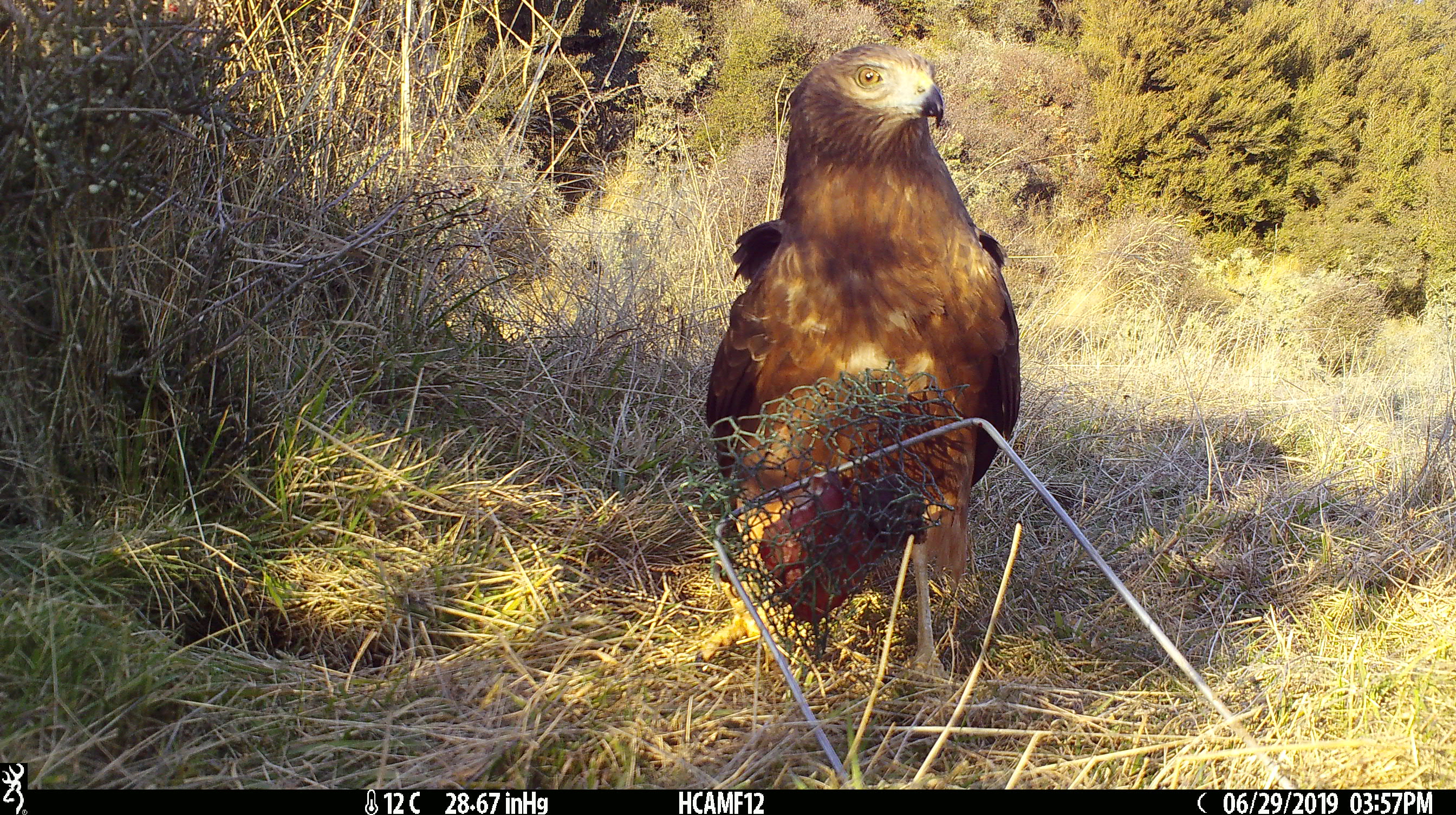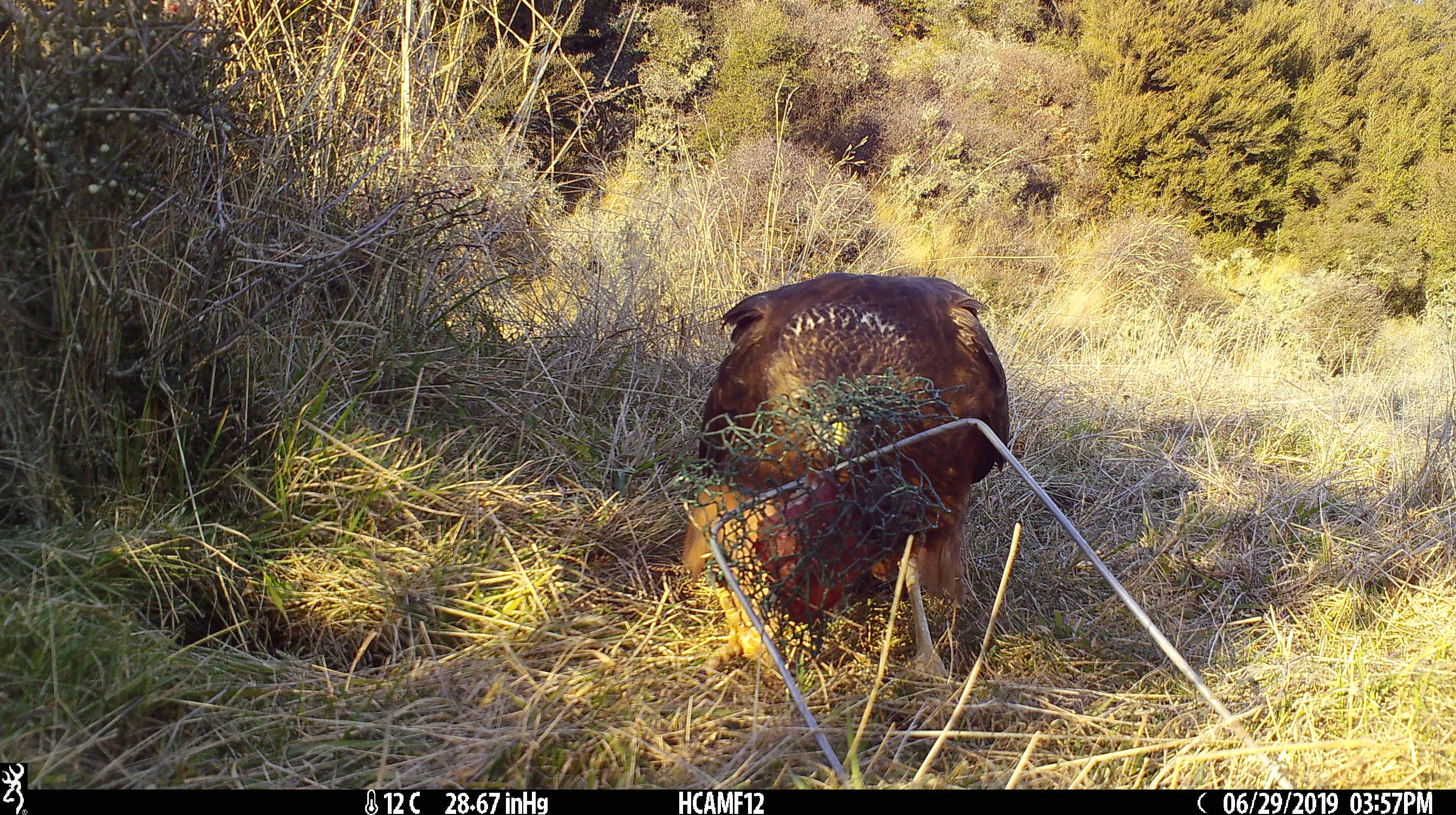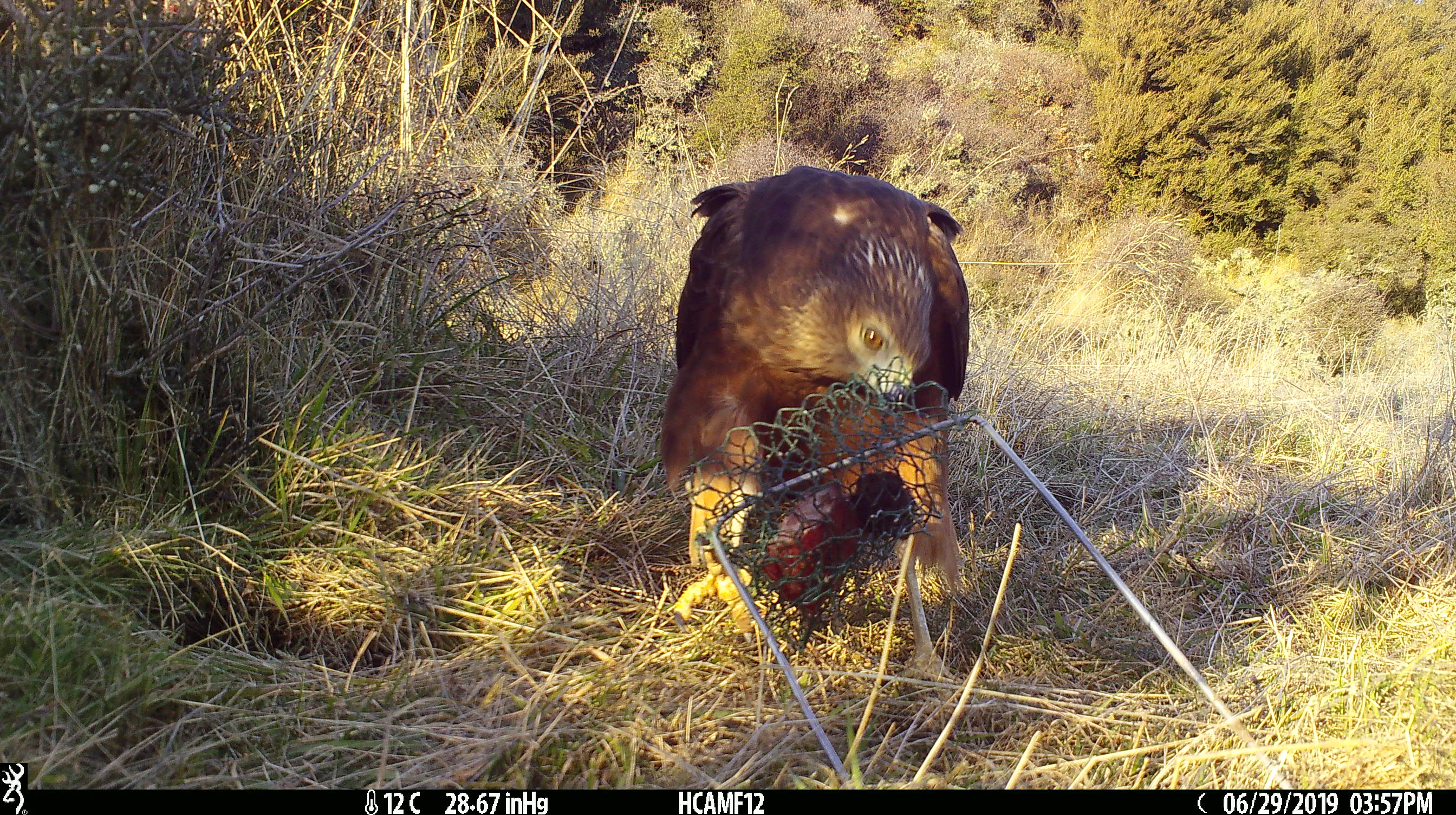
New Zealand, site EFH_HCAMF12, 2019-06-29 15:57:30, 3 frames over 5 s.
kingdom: Animalia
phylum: Chordata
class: Aves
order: Accipitriformes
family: Accipitridae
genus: Circus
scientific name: Circus approximans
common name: swamp harrier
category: harrier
Harrier (swamp harrier) (Circus approximans).